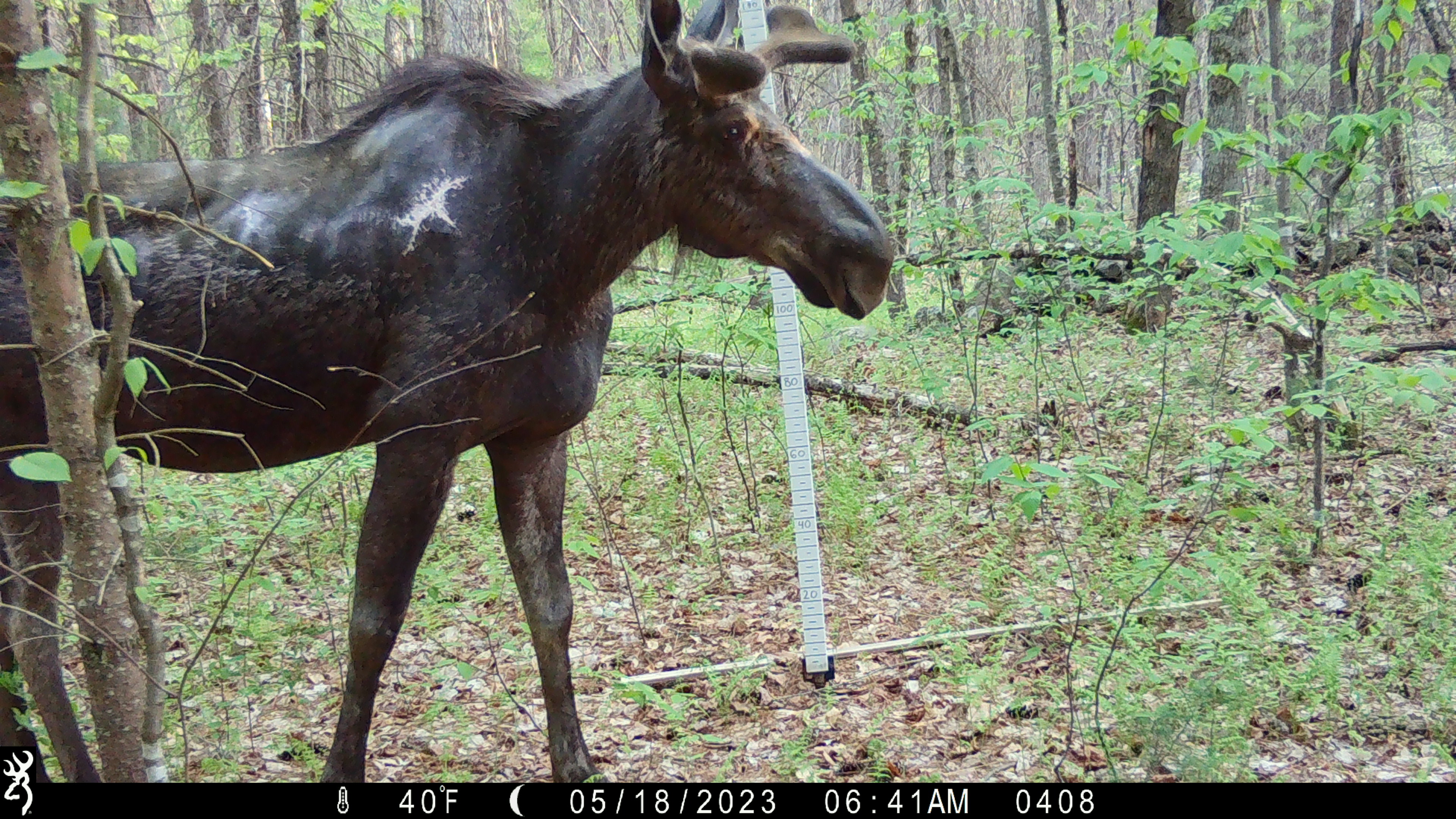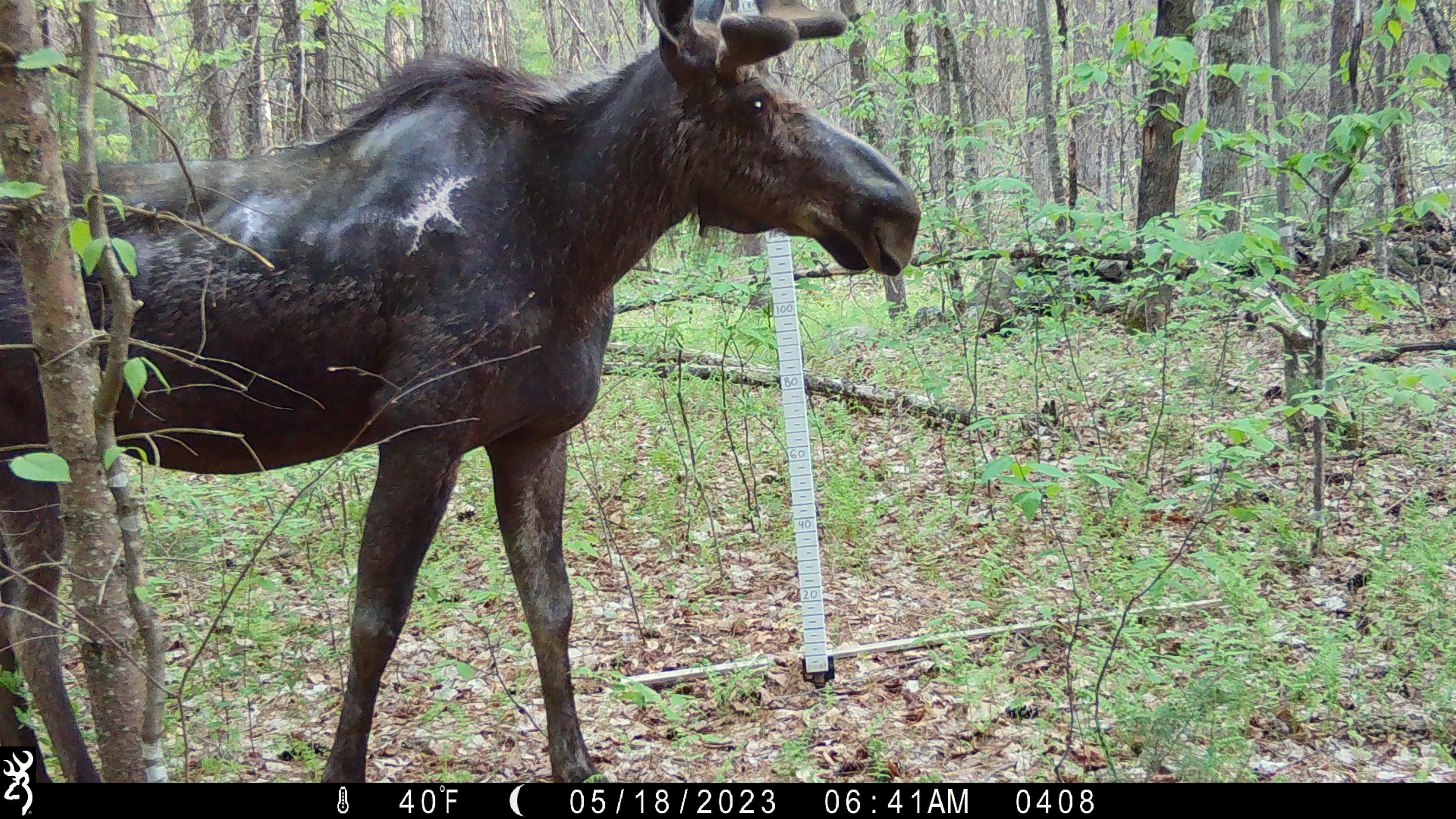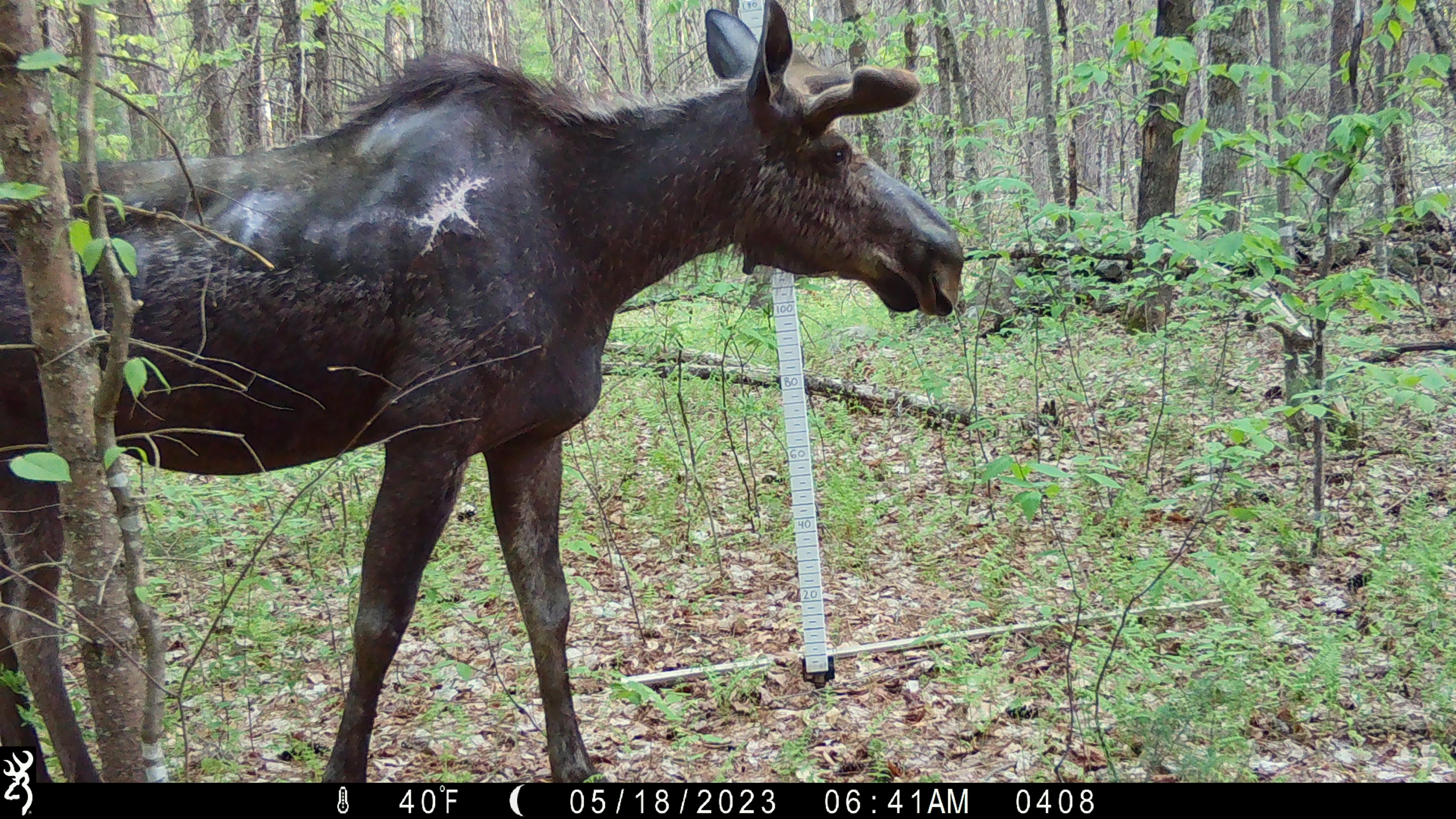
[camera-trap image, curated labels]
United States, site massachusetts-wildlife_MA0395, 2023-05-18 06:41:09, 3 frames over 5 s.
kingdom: Animalia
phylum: Chordata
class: Mammalia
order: Artiodactyla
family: Cervidae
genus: Alces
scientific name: Alces alces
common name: moose